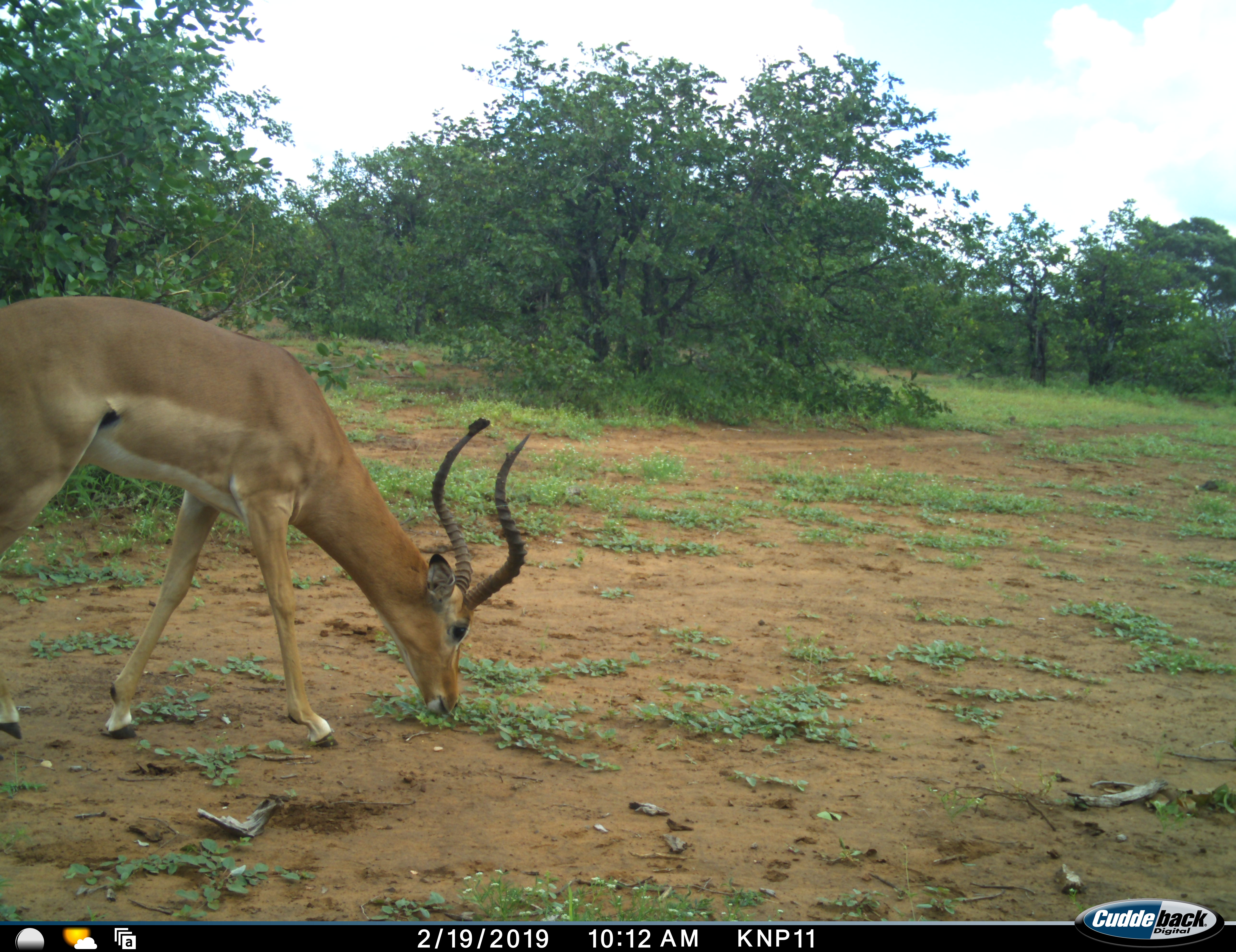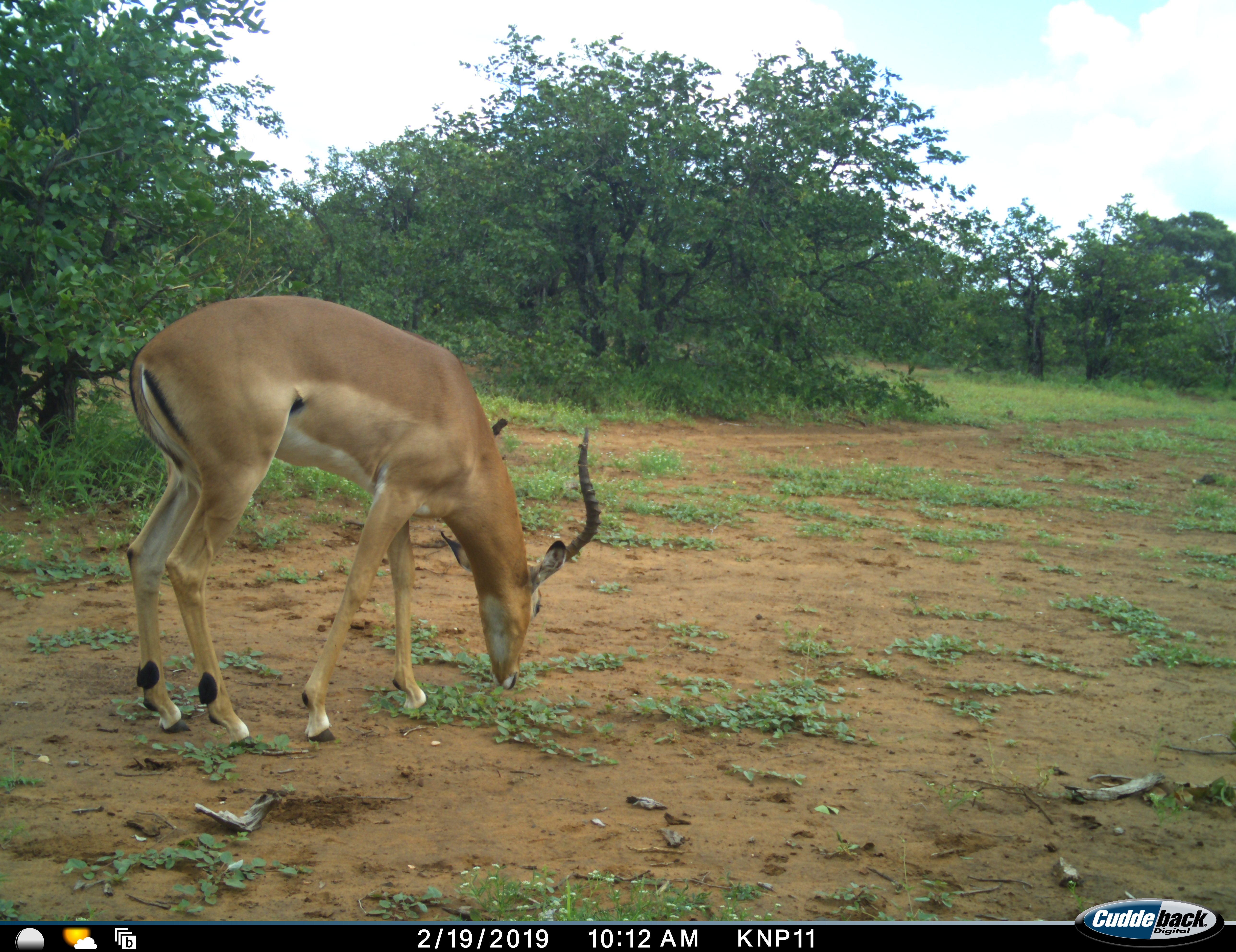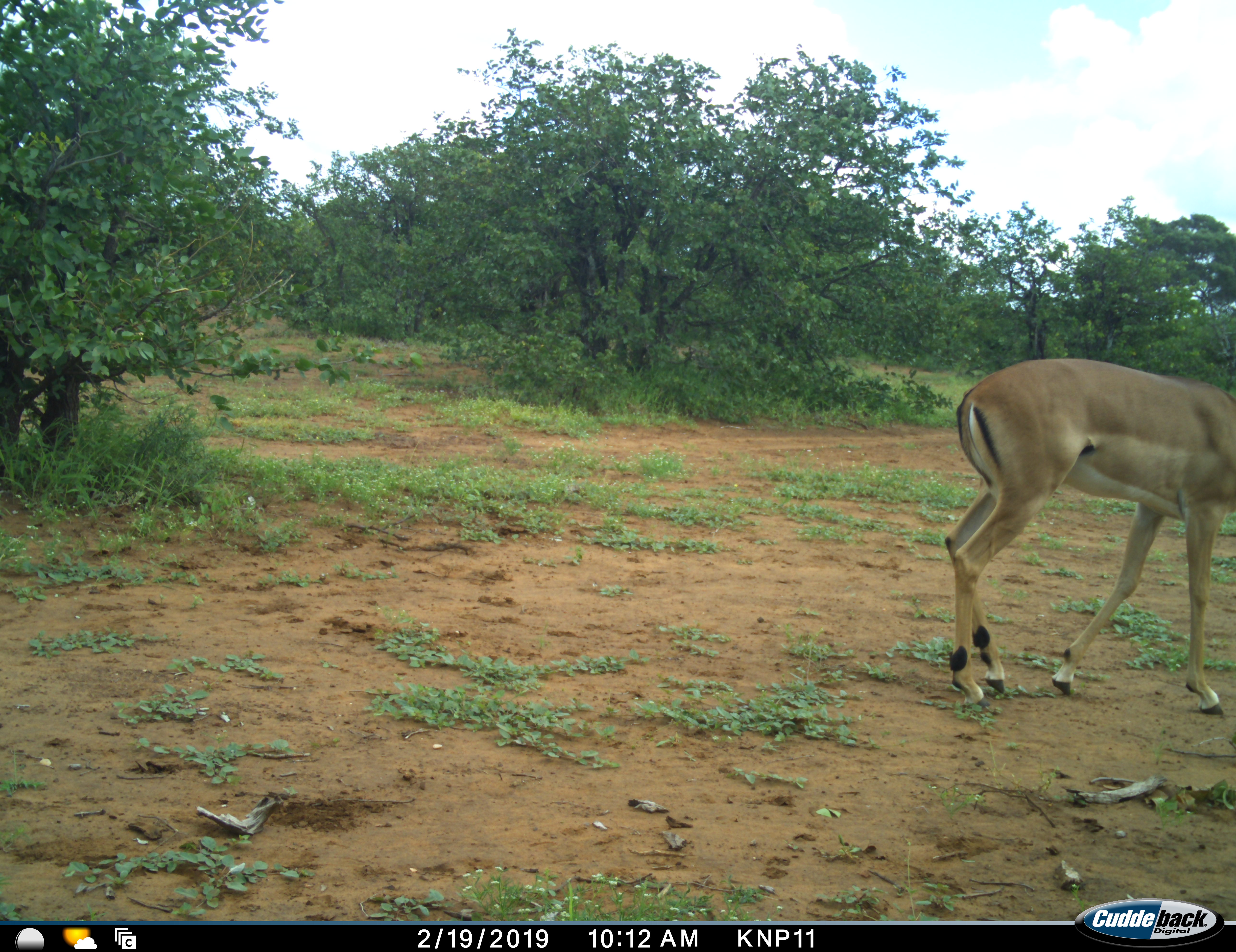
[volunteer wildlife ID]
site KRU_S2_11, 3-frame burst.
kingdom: Animalia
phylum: Chordata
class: Mammalia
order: Artiodactyla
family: Bovidae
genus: Aepyceros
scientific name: Aepyceros melampus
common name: impala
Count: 1.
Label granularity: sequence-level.